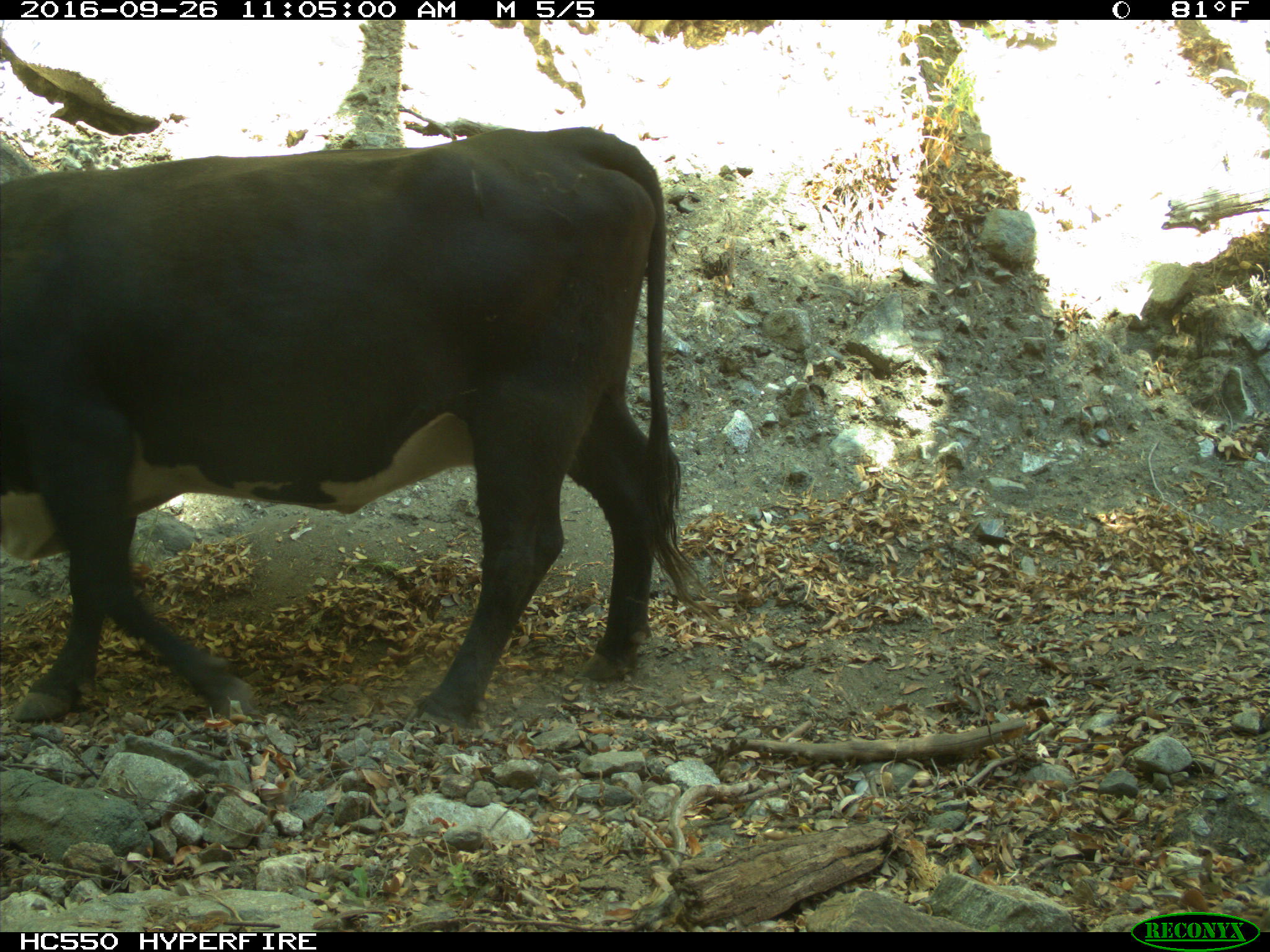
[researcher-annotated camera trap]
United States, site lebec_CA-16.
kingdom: Animalia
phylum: Chordata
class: Mammalia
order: Artiodactyla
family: Bovidae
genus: Bos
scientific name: Bos taurus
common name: domestic cow